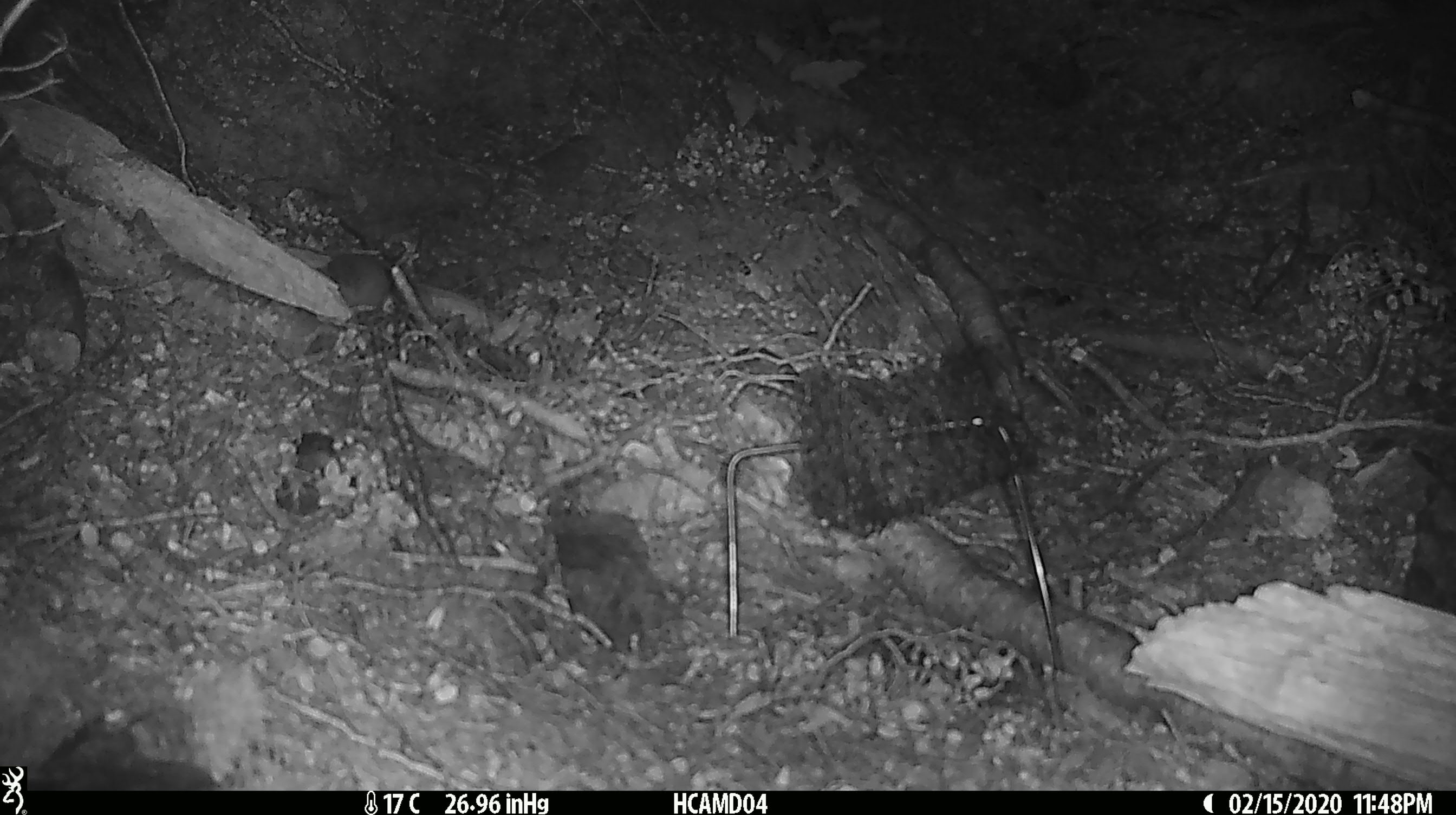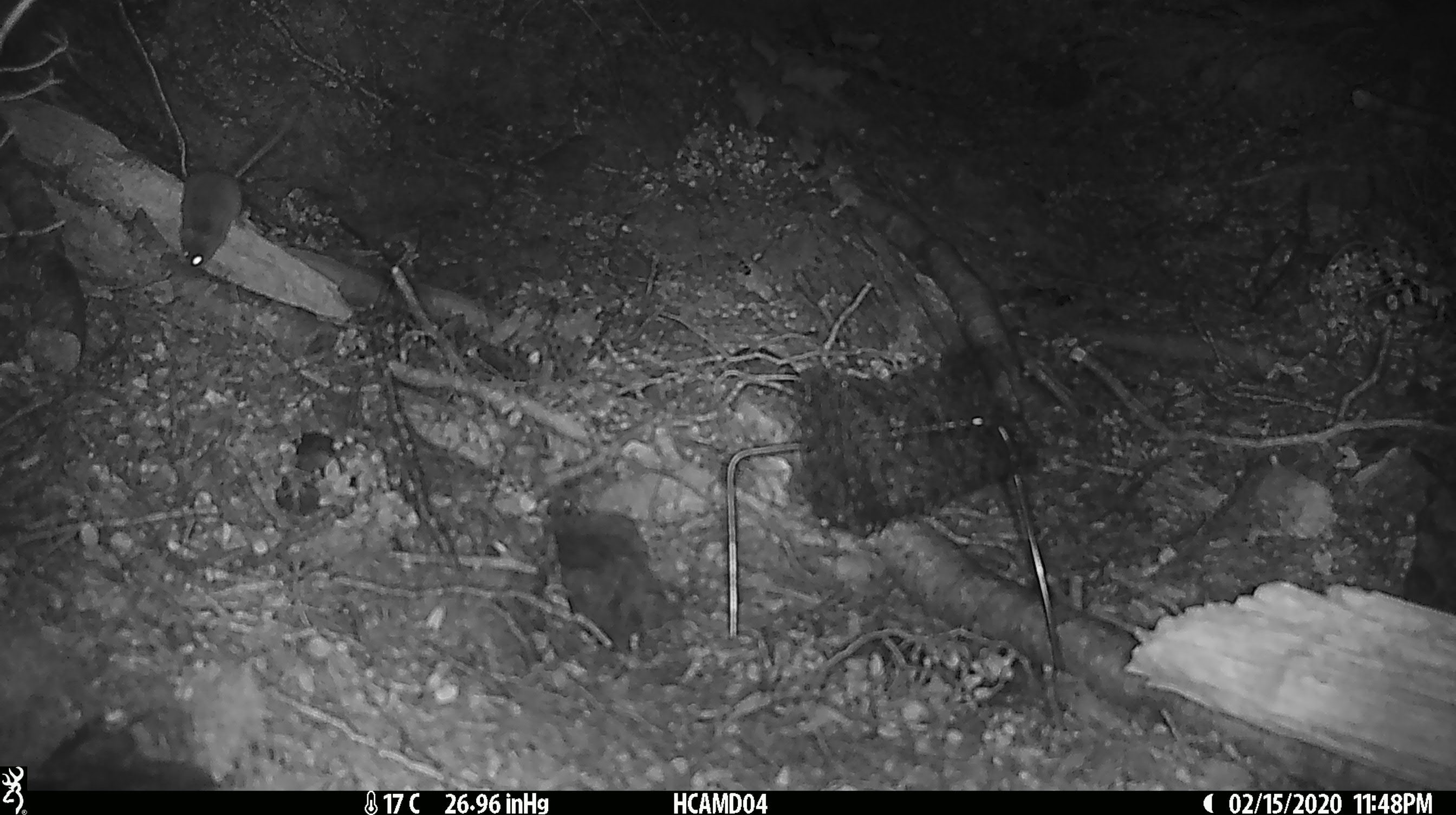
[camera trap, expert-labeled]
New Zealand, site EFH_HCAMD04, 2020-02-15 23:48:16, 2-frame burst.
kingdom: Animalia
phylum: Chordata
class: Mammalia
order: Rodentia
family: Muridae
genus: Mus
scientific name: Mus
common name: mouse